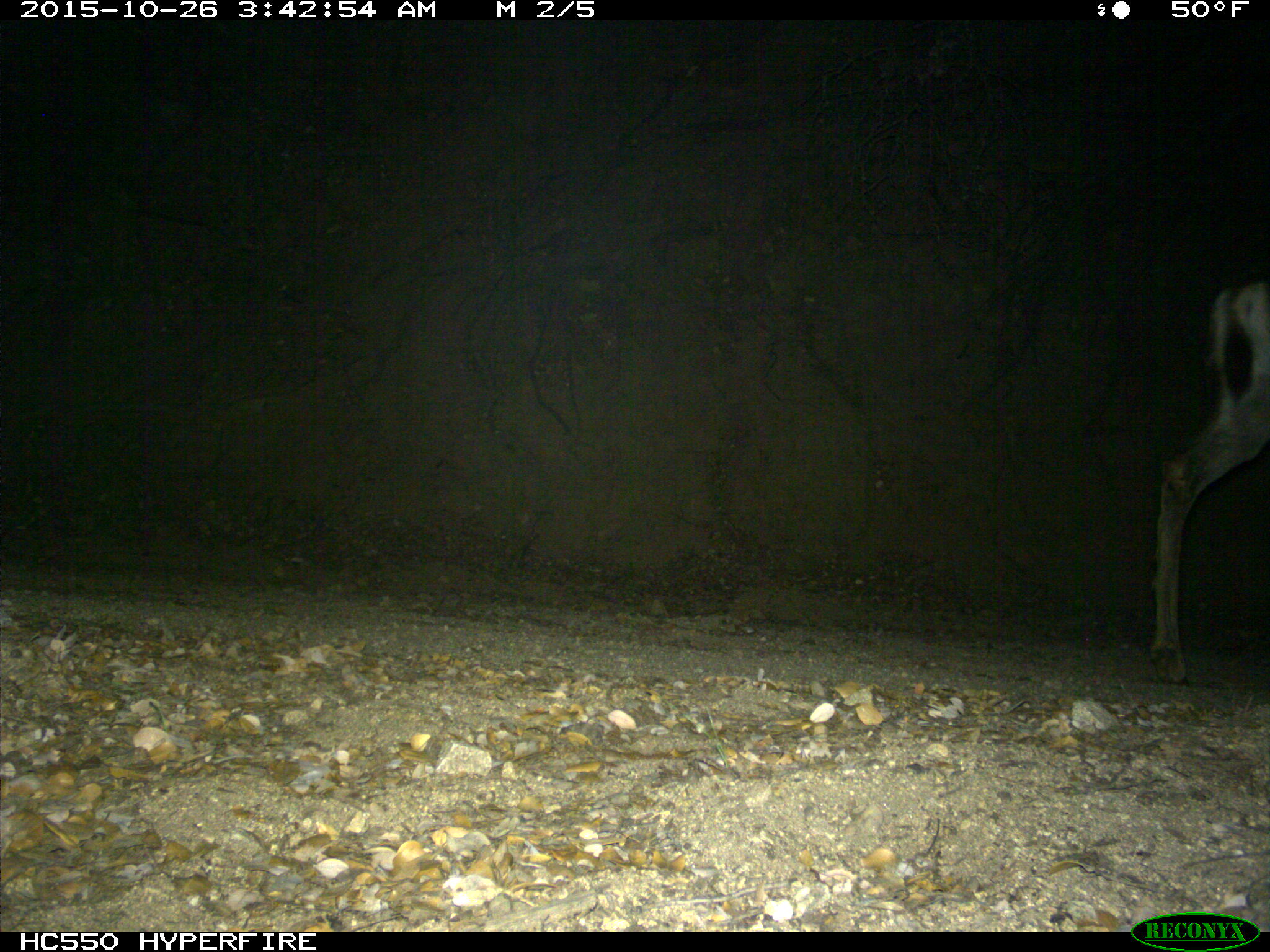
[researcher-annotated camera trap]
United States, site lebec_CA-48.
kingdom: Animalia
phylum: Chordata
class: Mammalia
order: Artiodactyla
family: Cervidae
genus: Odocoileus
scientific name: Odocoileus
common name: deer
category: unidentified deer